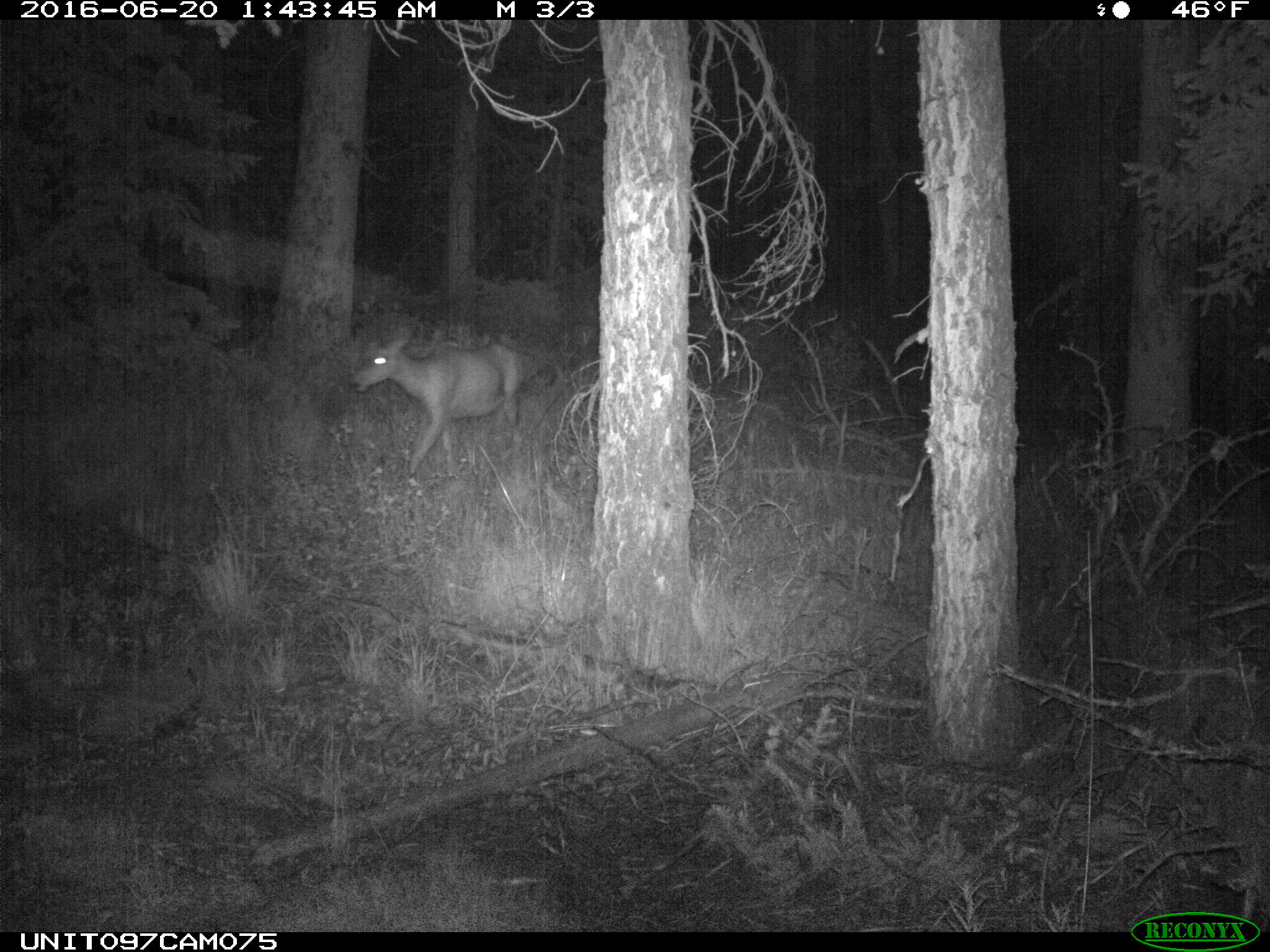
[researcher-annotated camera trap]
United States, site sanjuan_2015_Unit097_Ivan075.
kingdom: Animalia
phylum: Chordata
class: Mammalia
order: Artiodactyla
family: Cervidae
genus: Odocoileus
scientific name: Odocoileus hemionus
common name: mule deer